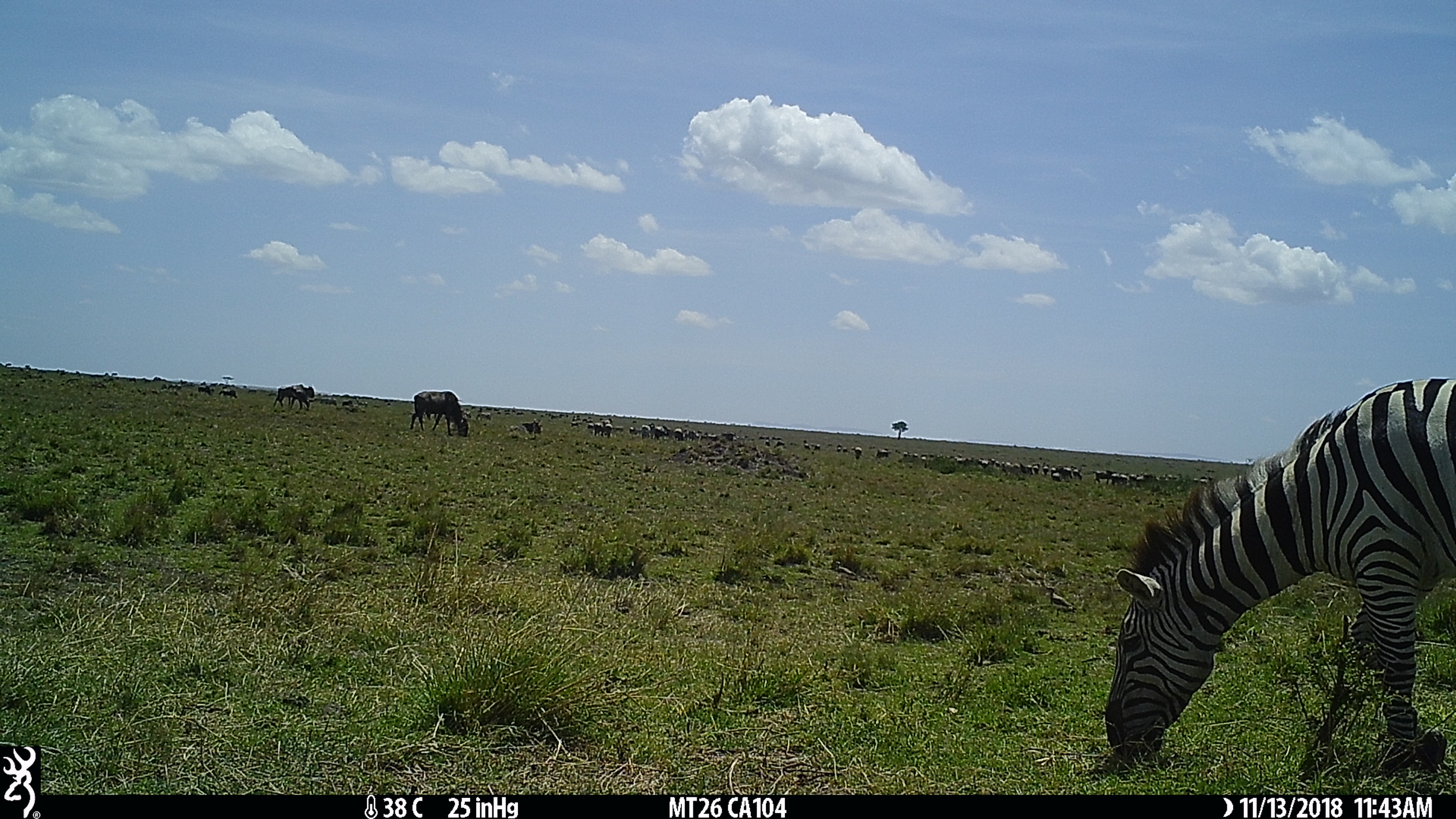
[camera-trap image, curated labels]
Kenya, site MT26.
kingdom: Animalia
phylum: Chordata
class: Mammalia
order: Perissodactyla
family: Equidae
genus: Equus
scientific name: Equus quagga burchellii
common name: burchell's zebra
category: zebra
Zebra (burchell's zebra) (Equus quagga burchellii).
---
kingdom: Animalia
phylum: Chordata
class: Mammalia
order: Artiodactyla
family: Bovidae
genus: Connochaetes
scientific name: Connochaetes taurinus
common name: blue wildebeest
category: wildebeest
Wildebeest (blue wildebeest) (Connochaetes taurinus).